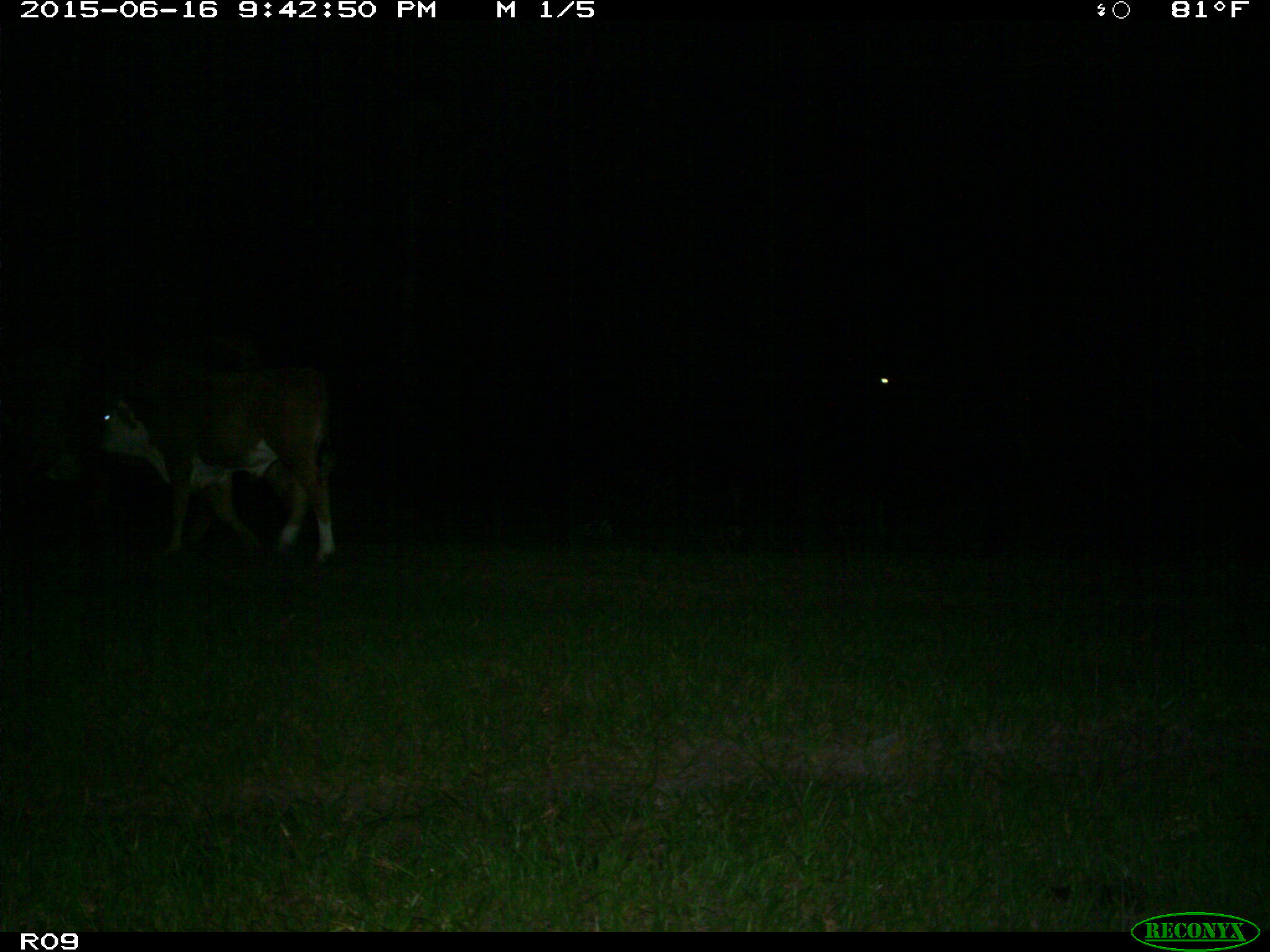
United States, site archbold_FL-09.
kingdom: Animalia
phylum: Chordata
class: Mammalia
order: Artiodactyla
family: Bovidae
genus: Bos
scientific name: Bos taurus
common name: domestic cow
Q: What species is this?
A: Bos taurus (domestic cow).